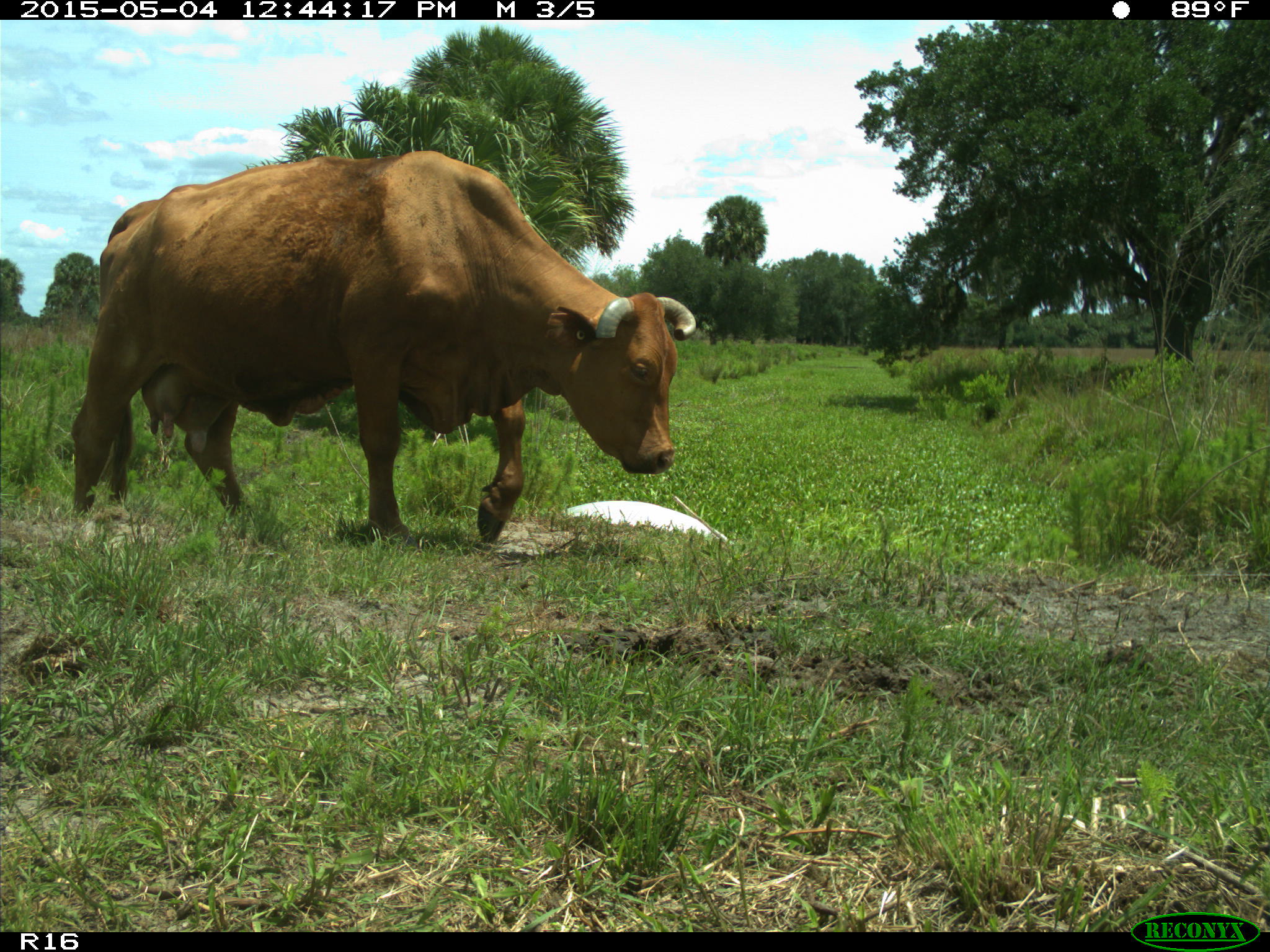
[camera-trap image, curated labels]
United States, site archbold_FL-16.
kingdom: Animalia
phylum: Chordata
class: Mammalia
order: Artiodactyla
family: Bovidae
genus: Bos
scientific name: Bos taurus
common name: domestic cow